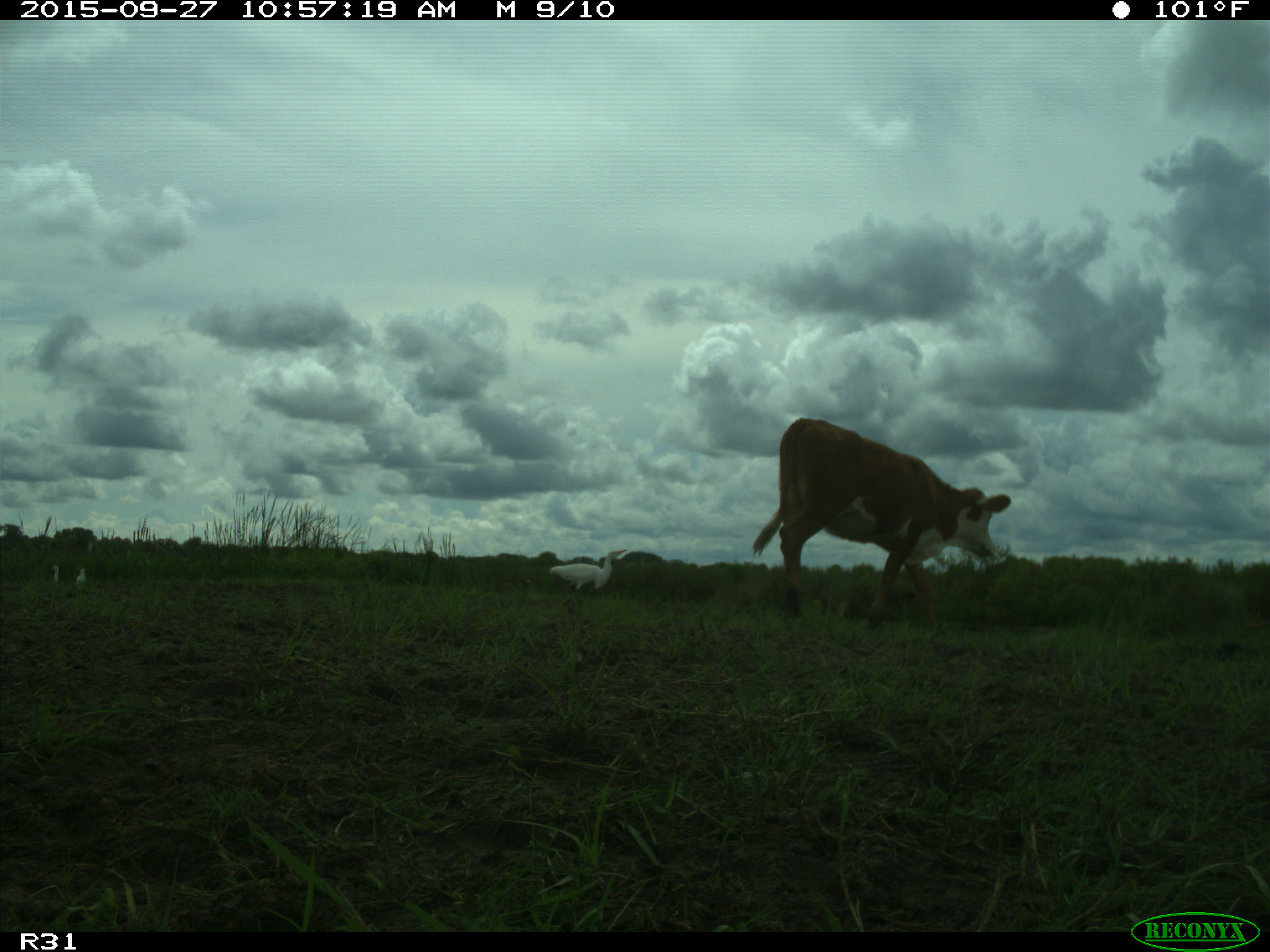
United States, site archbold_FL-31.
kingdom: Animalia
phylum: Chordata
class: Mammalia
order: Artiodactyla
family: Bovidae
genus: Bos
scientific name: Bos taurus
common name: domestic cow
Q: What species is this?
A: Bos taurus (domestic cow).